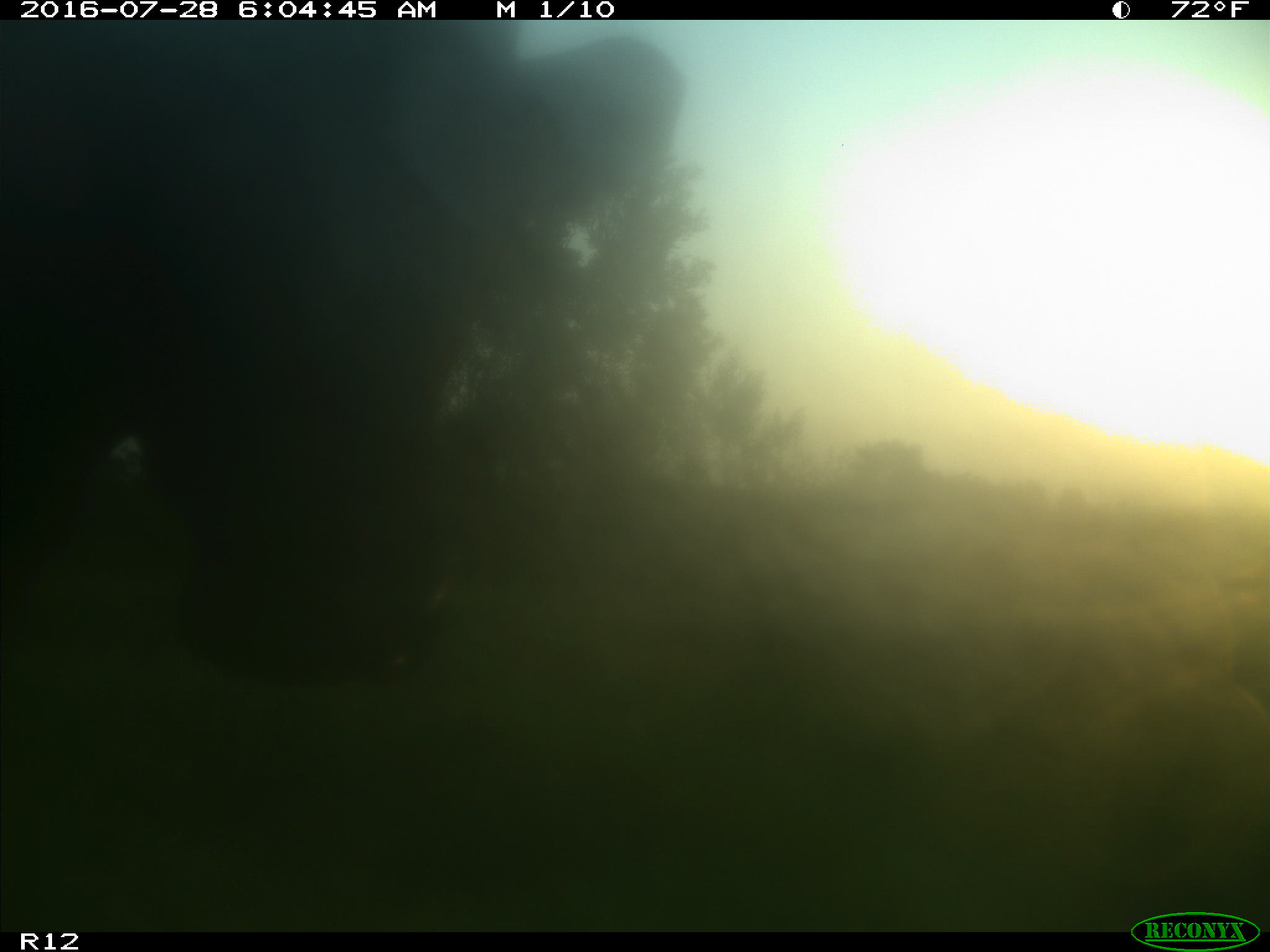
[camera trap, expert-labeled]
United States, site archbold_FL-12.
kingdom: Animalia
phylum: Chordata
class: Mammalia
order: Artiodactyla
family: Bovidae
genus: Bos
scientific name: Bos taurus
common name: domestic cow